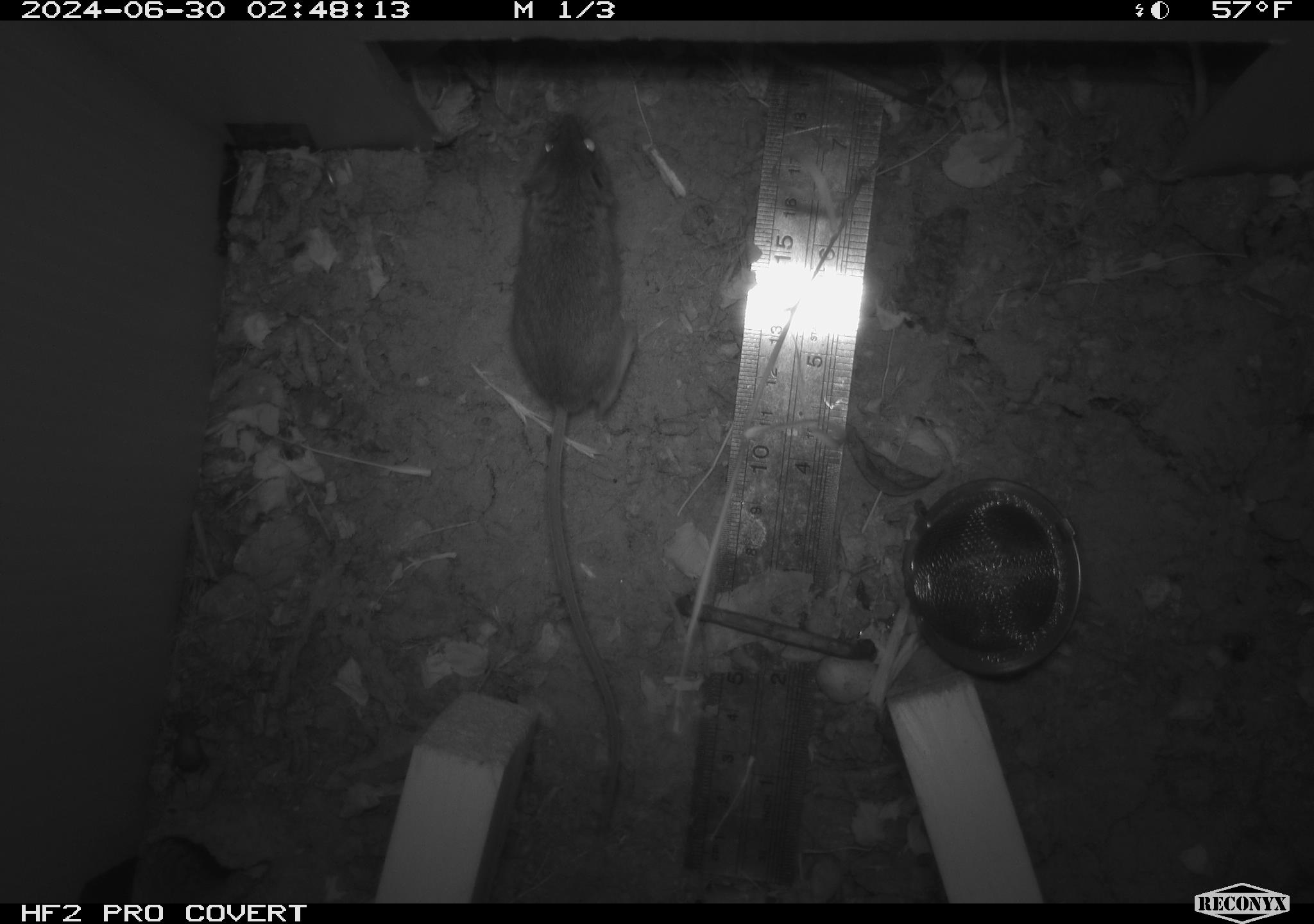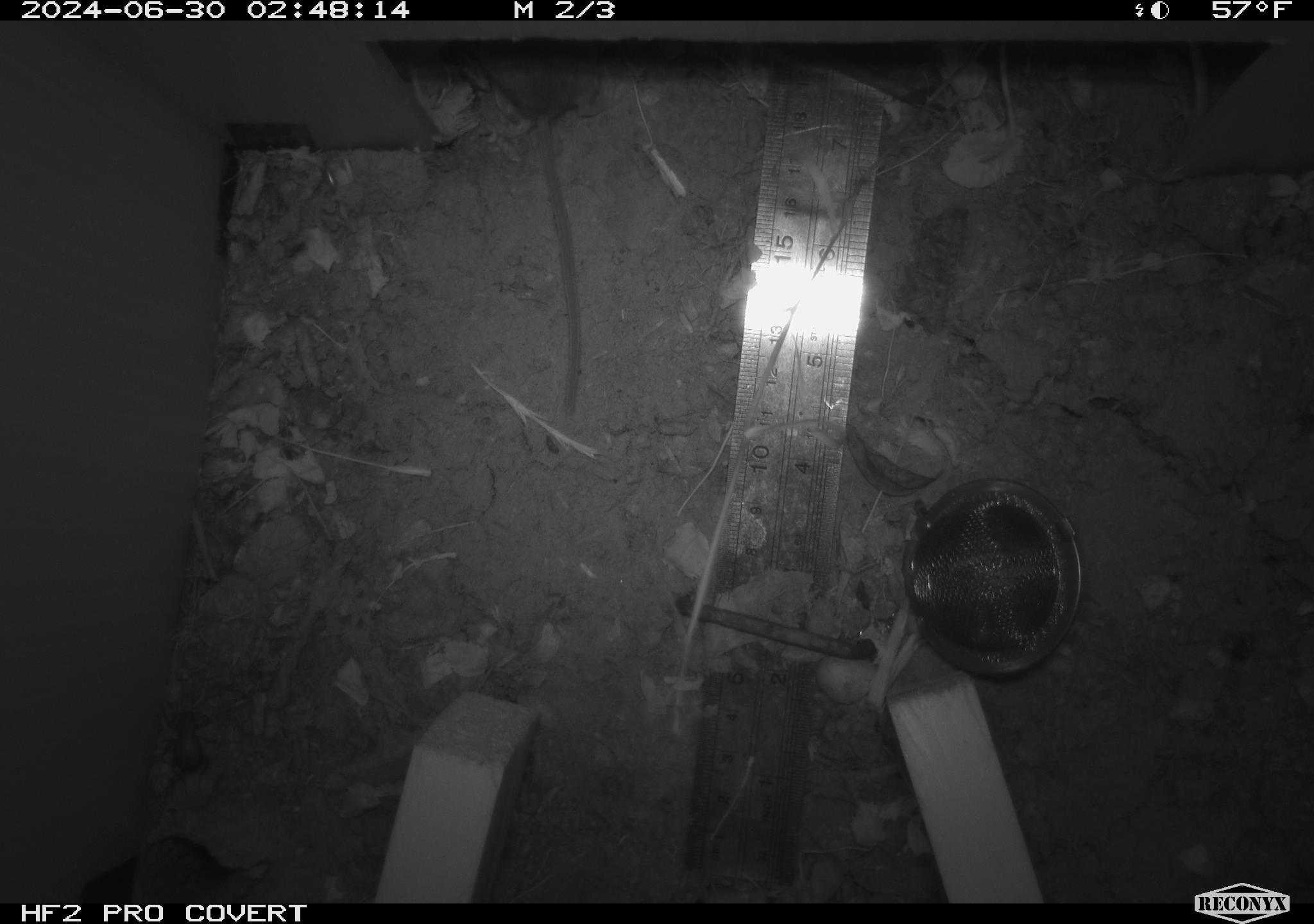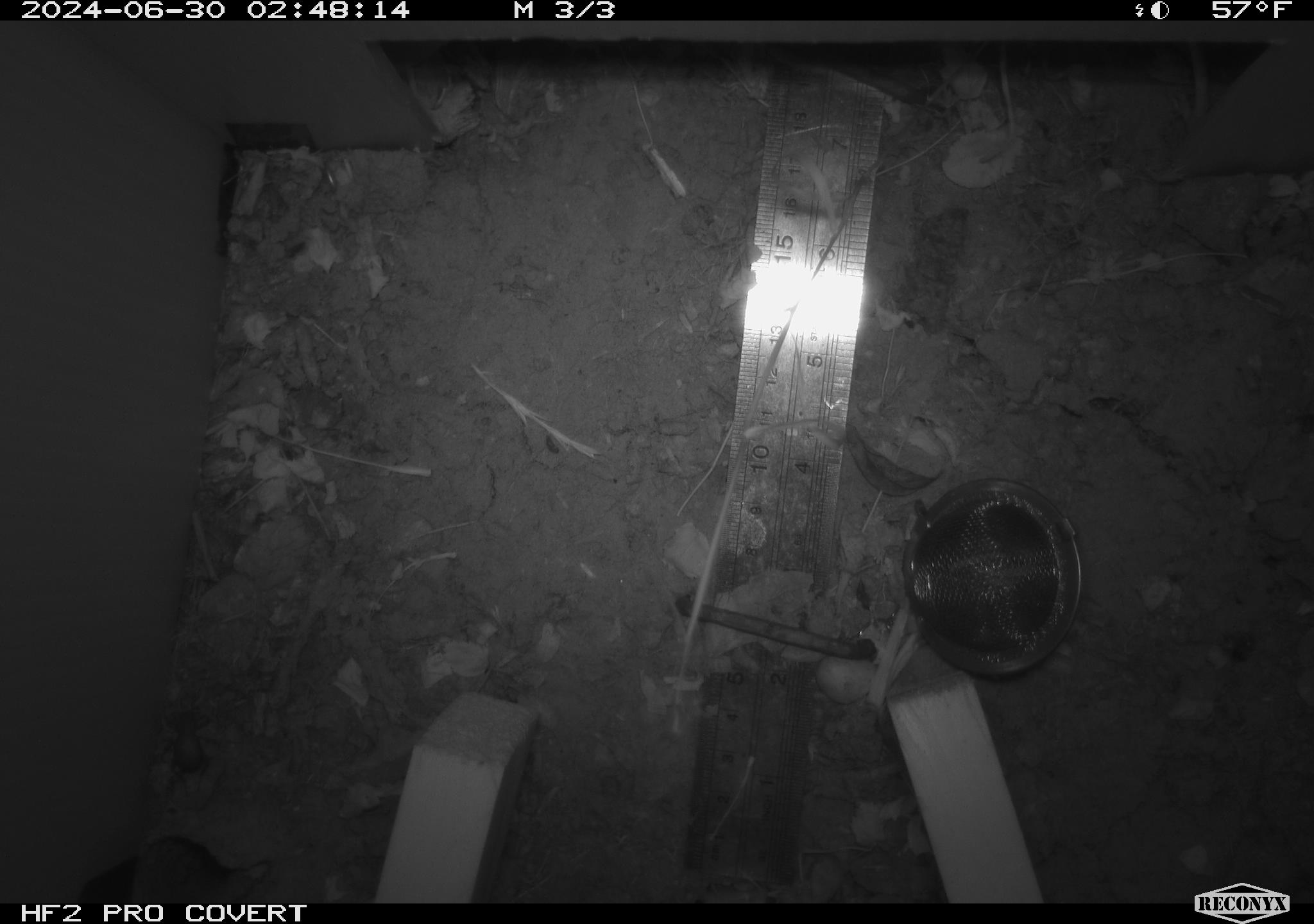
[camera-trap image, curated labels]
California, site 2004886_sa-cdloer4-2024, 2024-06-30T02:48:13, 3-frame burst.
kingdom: Animalia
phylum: Chordata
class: Mammalia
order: Rodentia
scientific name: Rodentia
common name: rodent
Rodent (Rodentia).